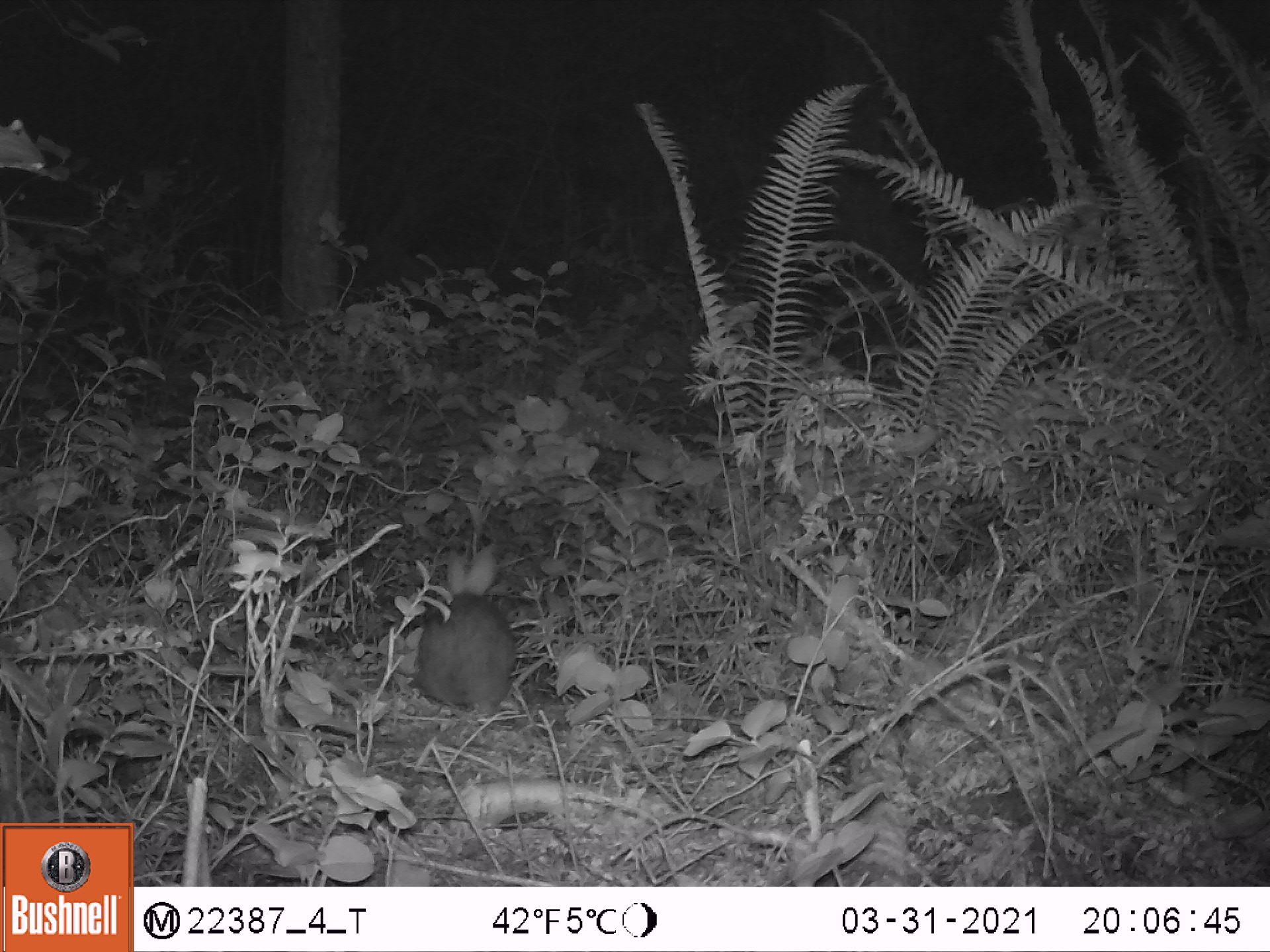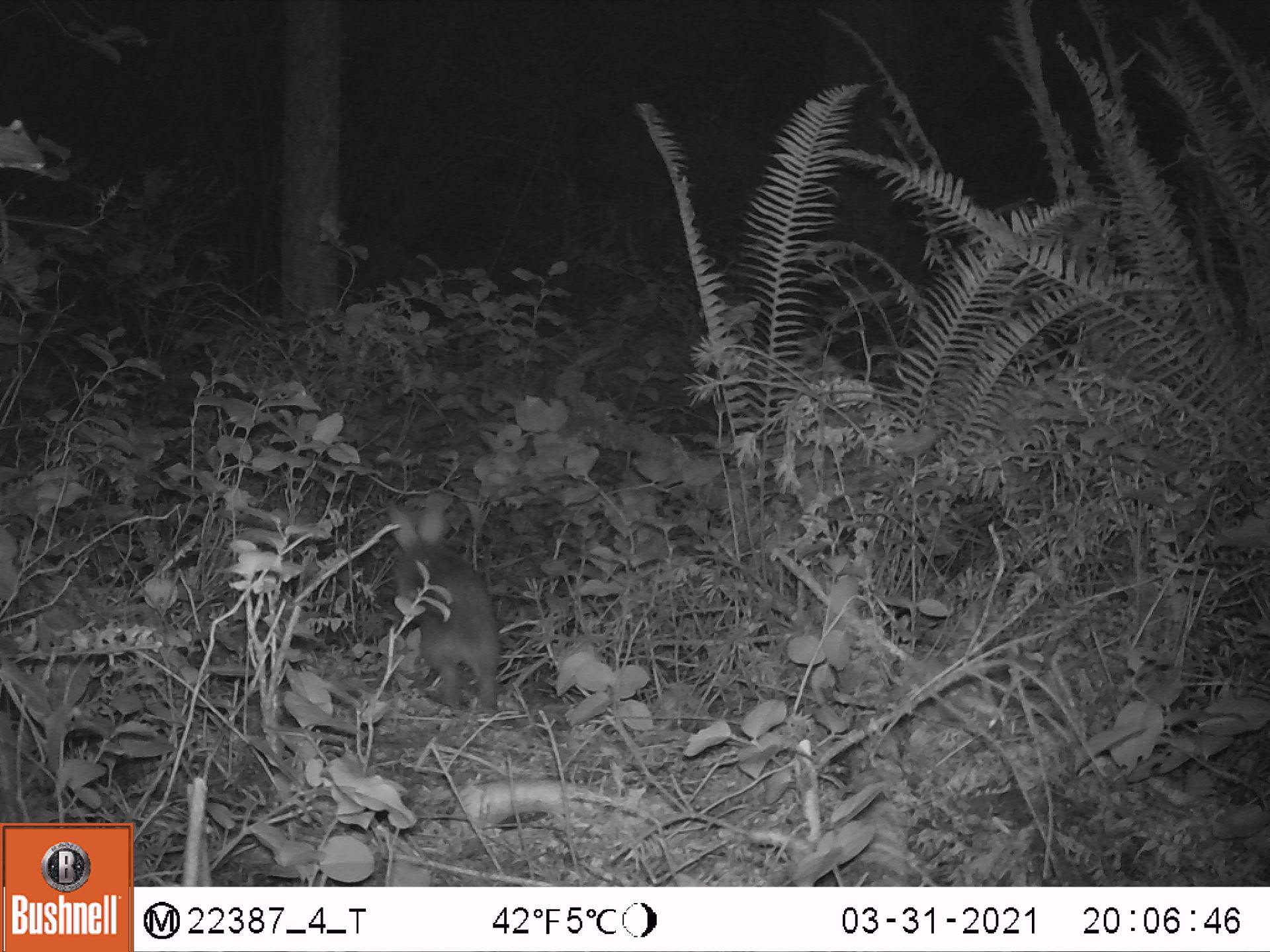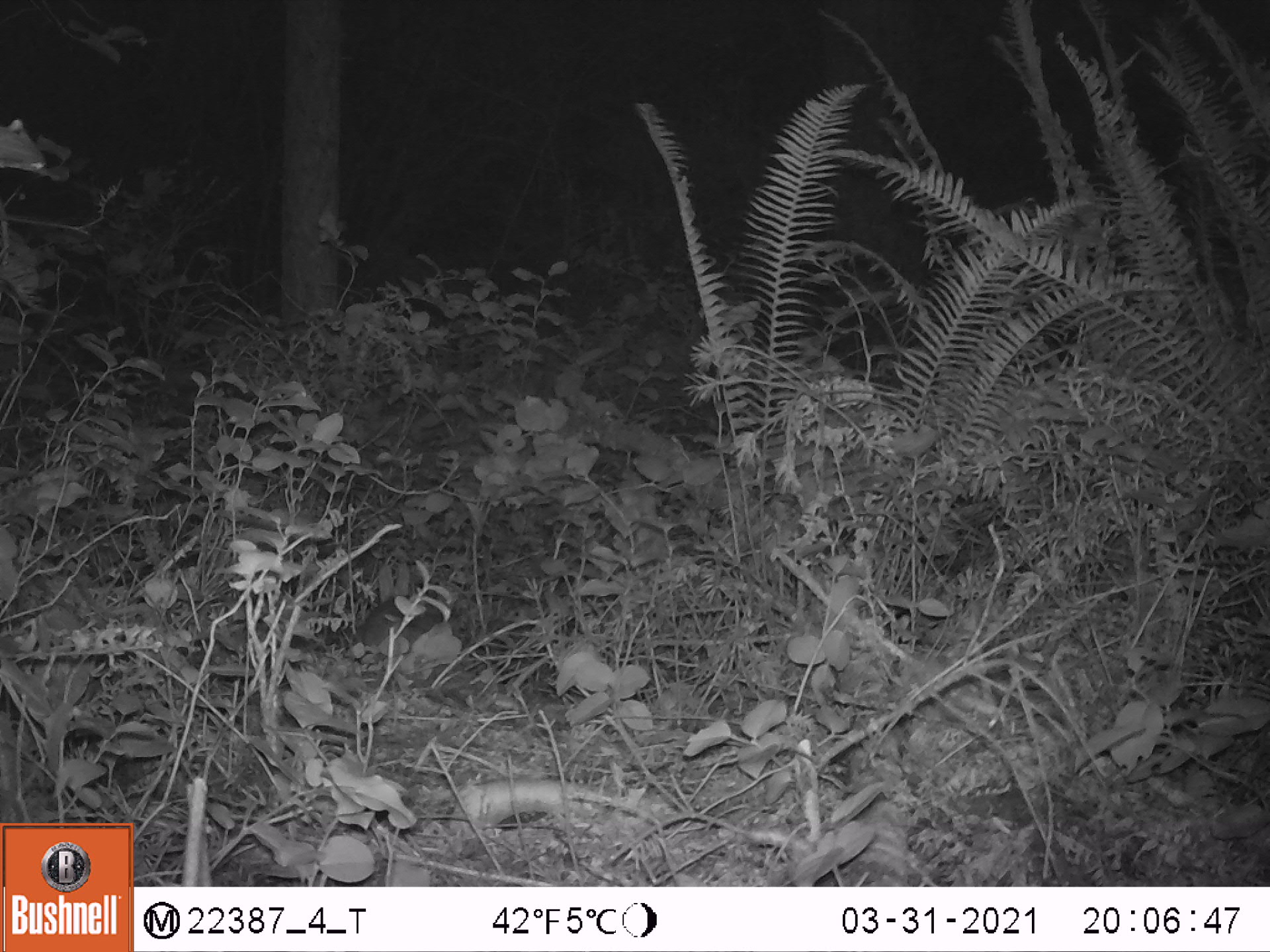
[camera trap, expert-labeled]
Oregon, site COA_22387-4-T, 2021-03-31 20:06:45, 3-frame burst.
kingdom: Animalia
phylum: Chordata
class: Mammalia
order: Lagomorpha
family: Leporidae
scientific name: Leporidae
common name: hares and rabbits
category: leporidae family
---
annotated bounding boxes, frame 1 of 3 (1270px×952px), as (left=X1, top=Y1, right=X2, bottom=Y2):
leporidae family: (left=415, top=544, right=523, bottom=720)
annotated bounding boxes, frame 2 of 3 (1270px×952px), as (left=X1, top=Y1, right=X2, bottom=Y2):
leporidae family: (left=380, top=491, right=507, bottom=718)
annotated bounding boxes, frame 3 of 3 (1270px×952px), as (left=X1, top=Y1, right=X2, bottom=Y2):
leporidae family: (left=350, top=557, right=447, bottom=661)